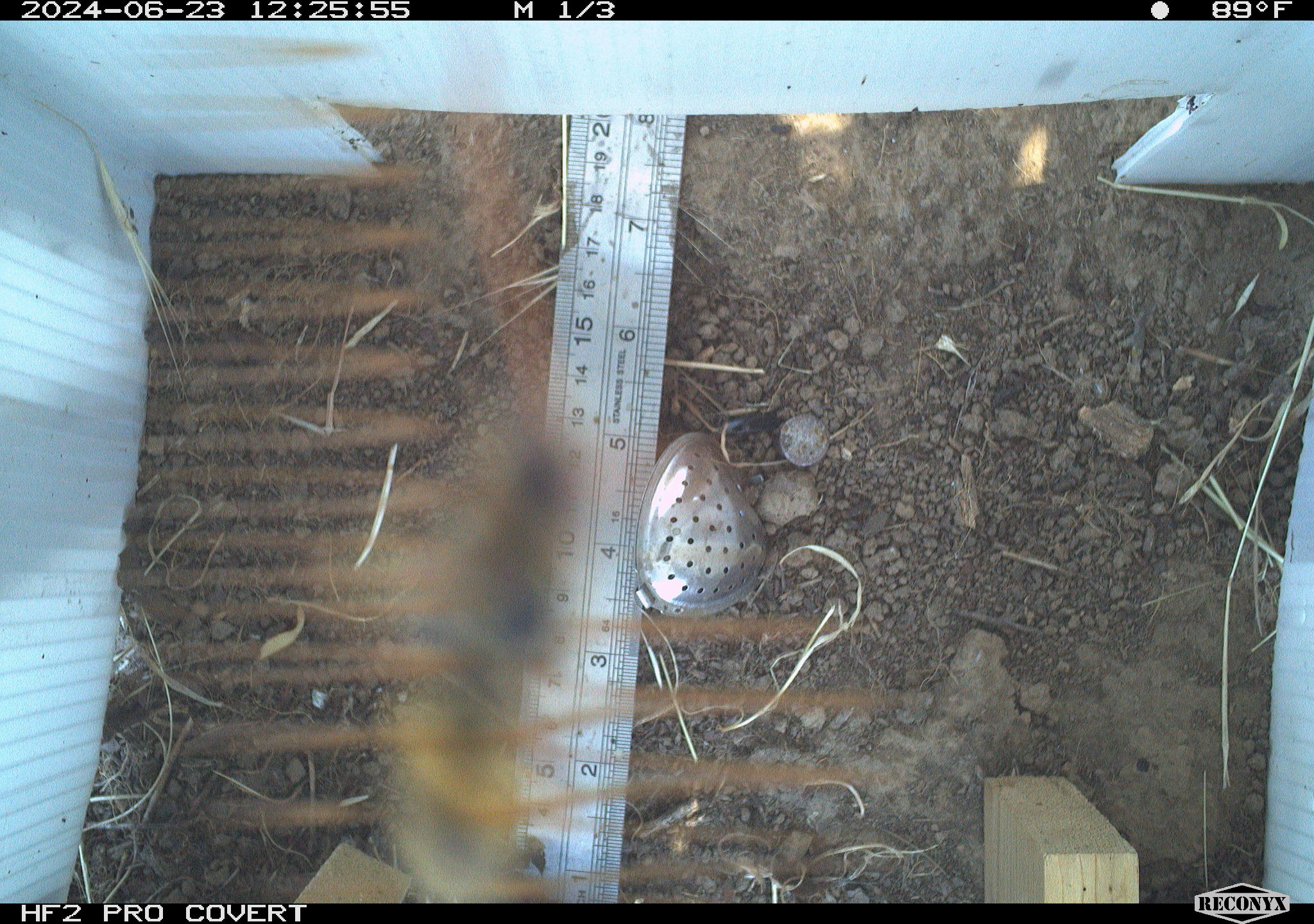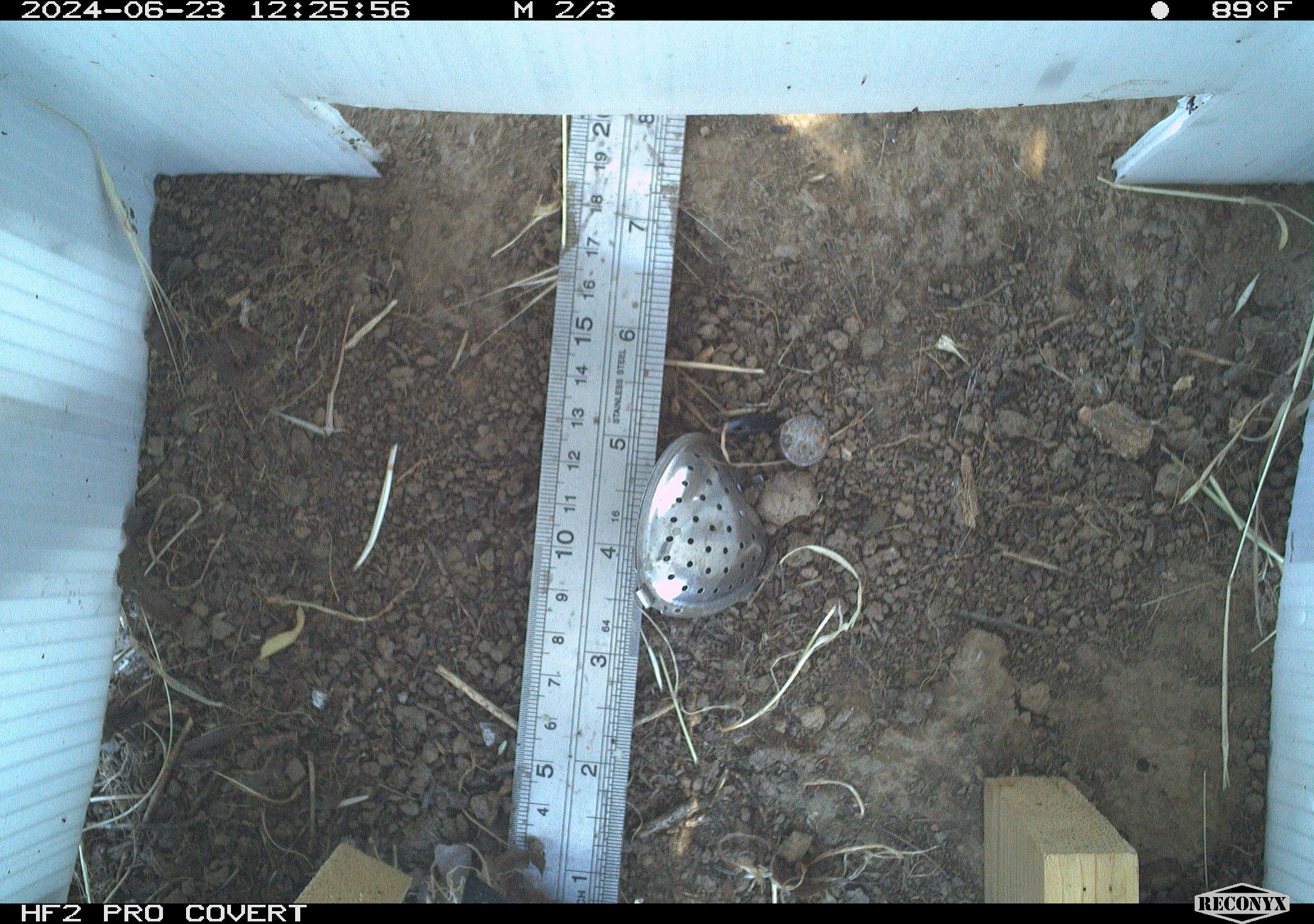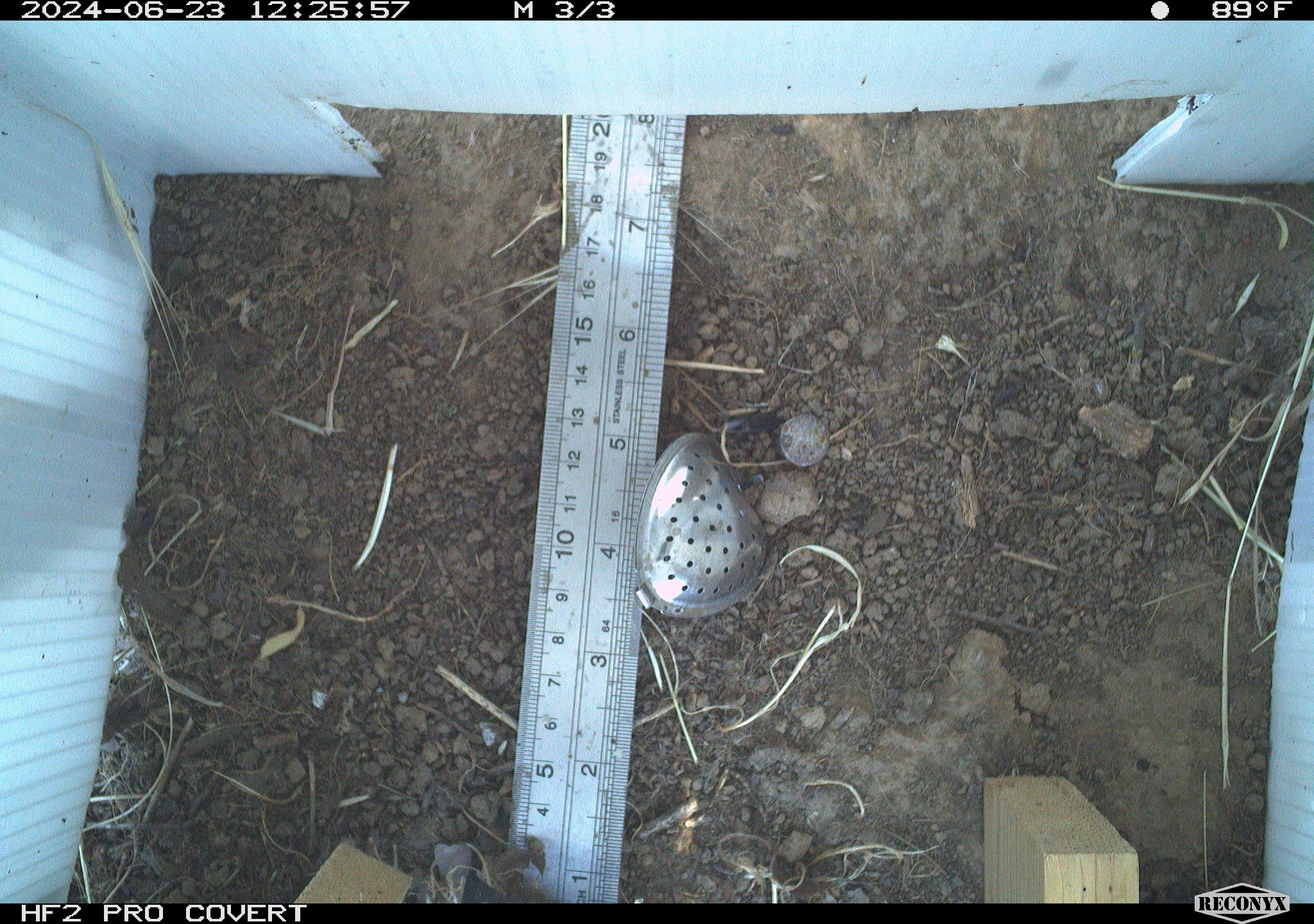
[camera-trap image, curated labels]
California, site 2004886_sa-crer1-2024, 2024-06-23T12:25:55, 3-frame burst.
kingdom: Animalia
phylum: Arthropoda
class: Insecta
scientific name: Insecta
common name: insect